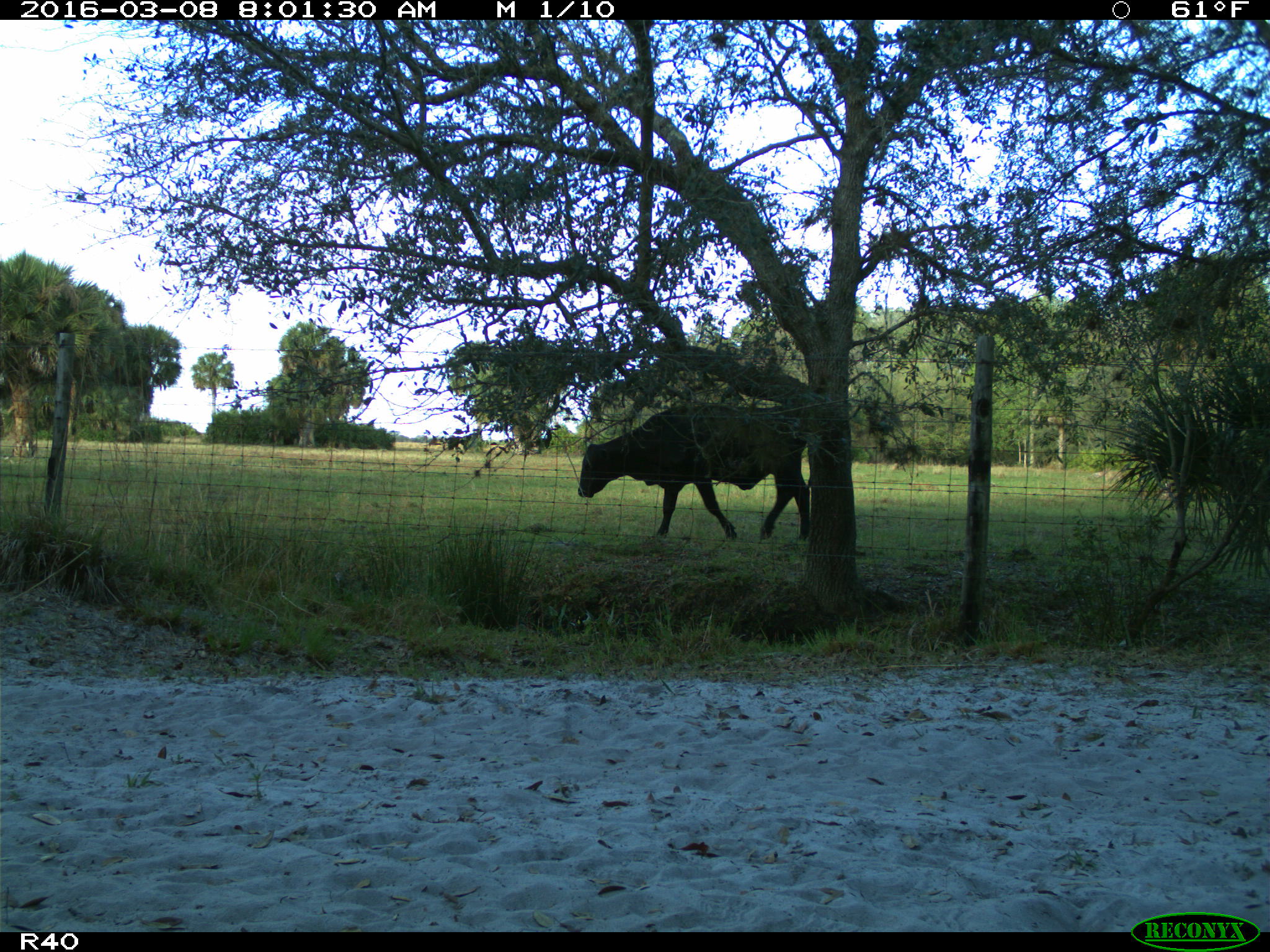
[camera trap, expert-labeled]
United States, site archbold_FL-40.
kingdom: Animalia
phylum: Chordata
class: Mammalia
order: Artiodactyla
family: Bovidae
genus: Bos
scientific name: Bos taurus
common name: domestic cow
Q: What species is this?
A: Bos taurus (domestic cow).